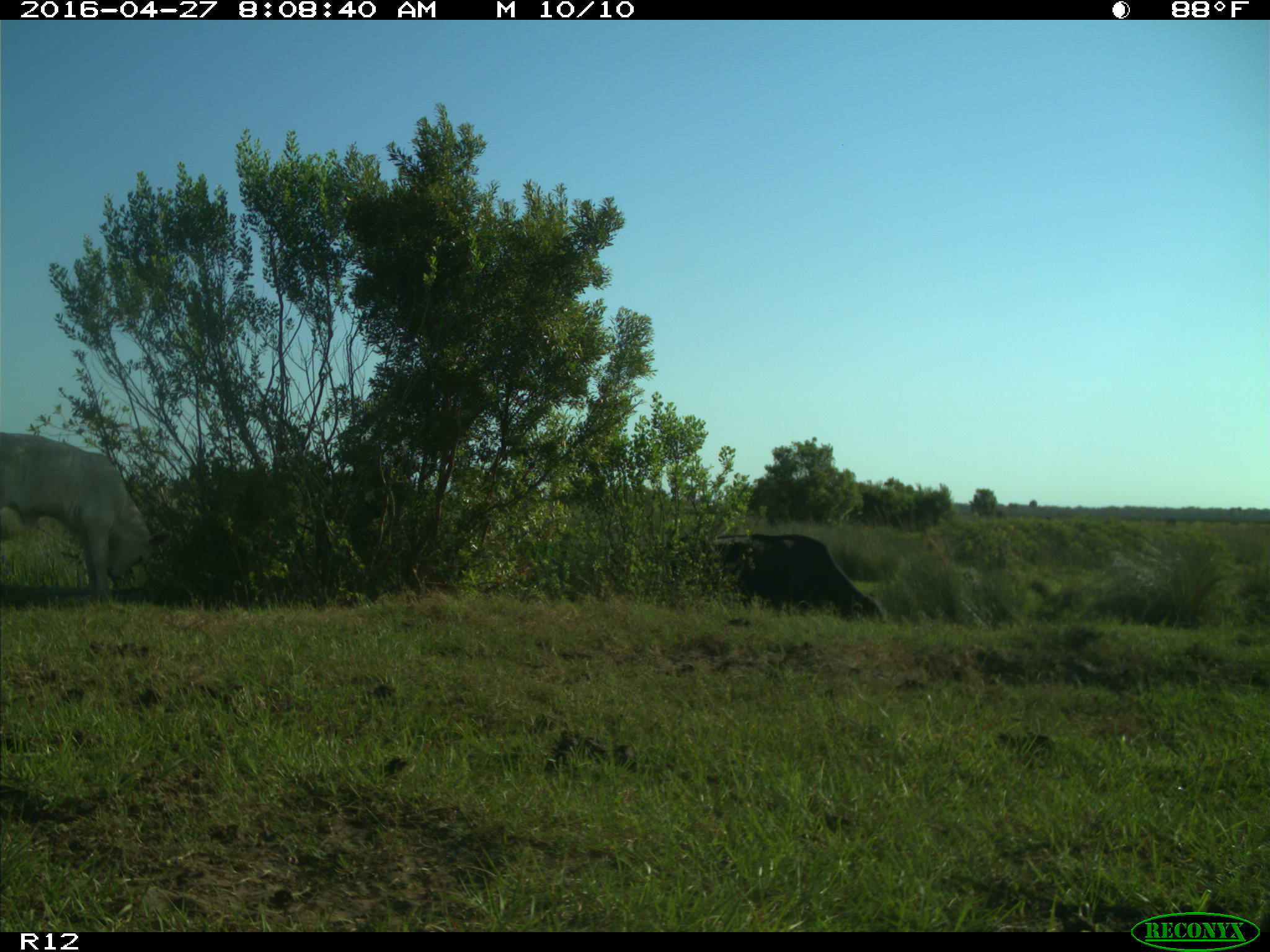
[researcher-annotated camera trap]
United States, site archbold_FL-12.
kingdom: Animalia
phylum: Chordata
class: Mammalia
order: Artiodactyla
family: Bovidae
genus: Bos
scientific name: Bos taurus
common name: domestic cow